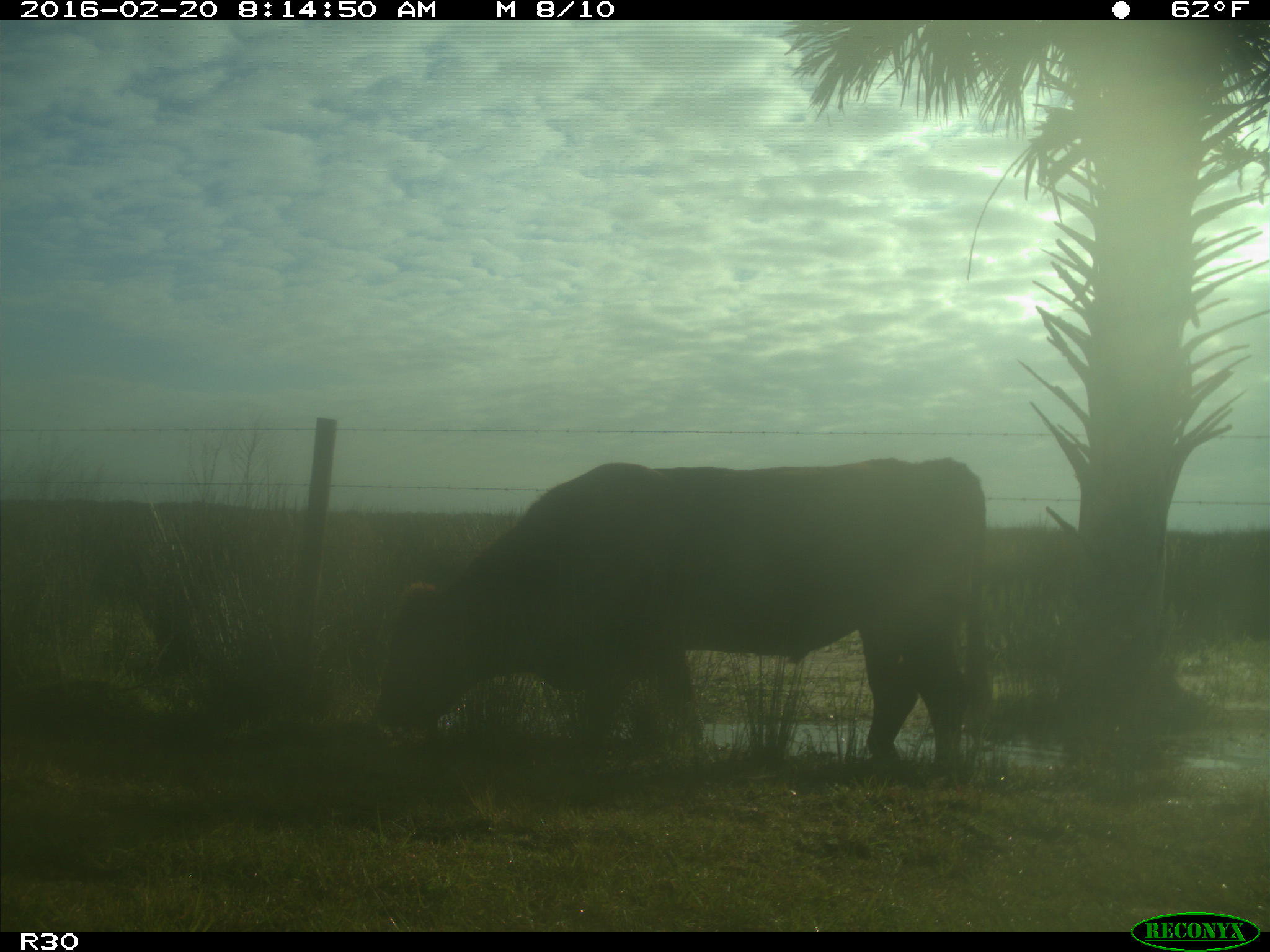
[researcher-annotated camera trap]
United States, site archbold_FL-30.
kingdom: Animalia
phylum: Chordata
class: Mammalia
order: Artiodactyla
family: Bovidae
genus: Bos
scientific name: Bos taurus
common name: domestic cow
Bos taurus (domestic cow).